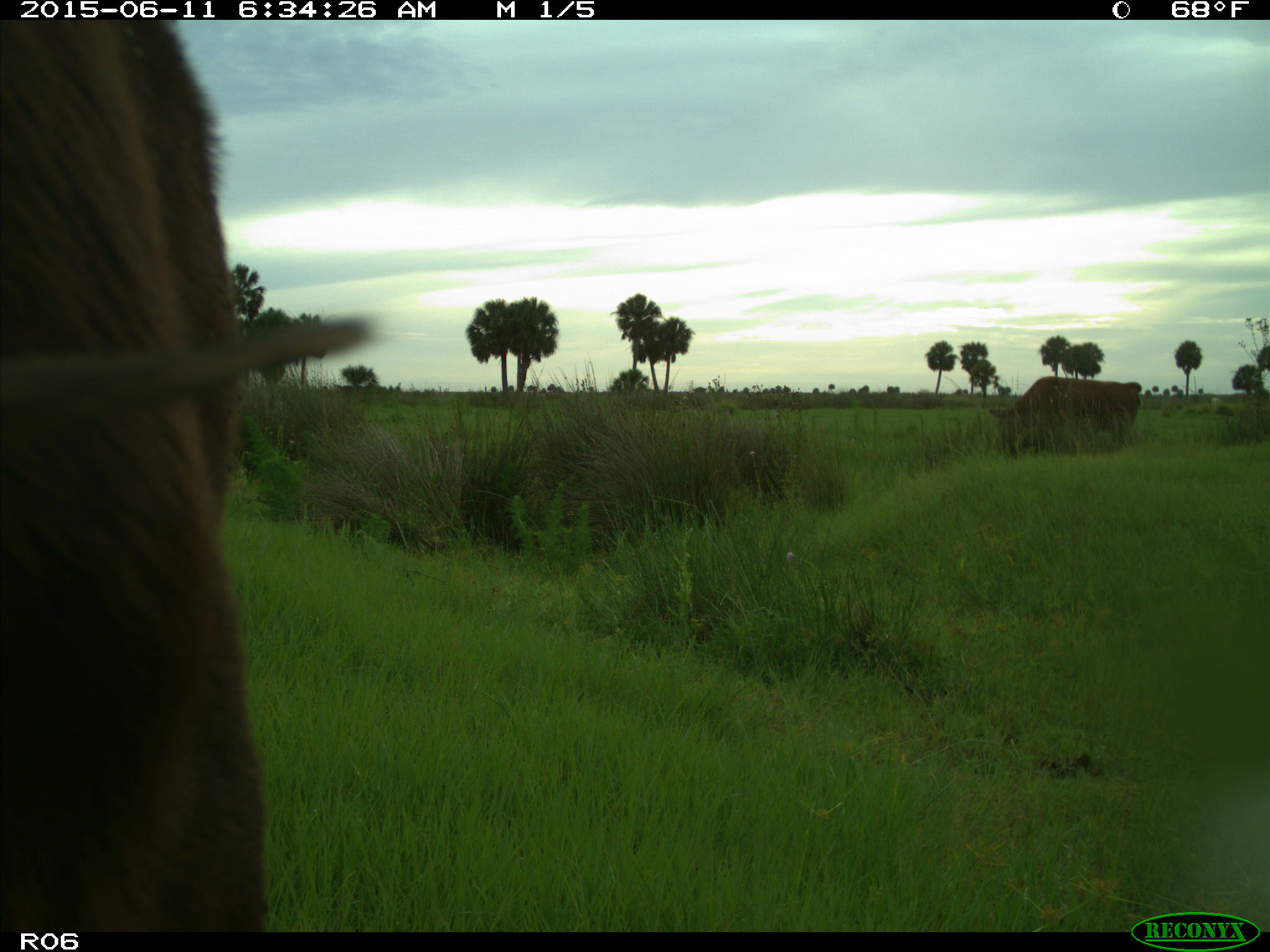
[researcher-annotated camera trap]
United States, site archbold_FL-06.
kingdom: Animalia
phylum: Chordata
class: Mammalia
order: Artiodactyla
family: Bovidae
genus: Bos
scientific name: Bos taurus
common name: domestic cow